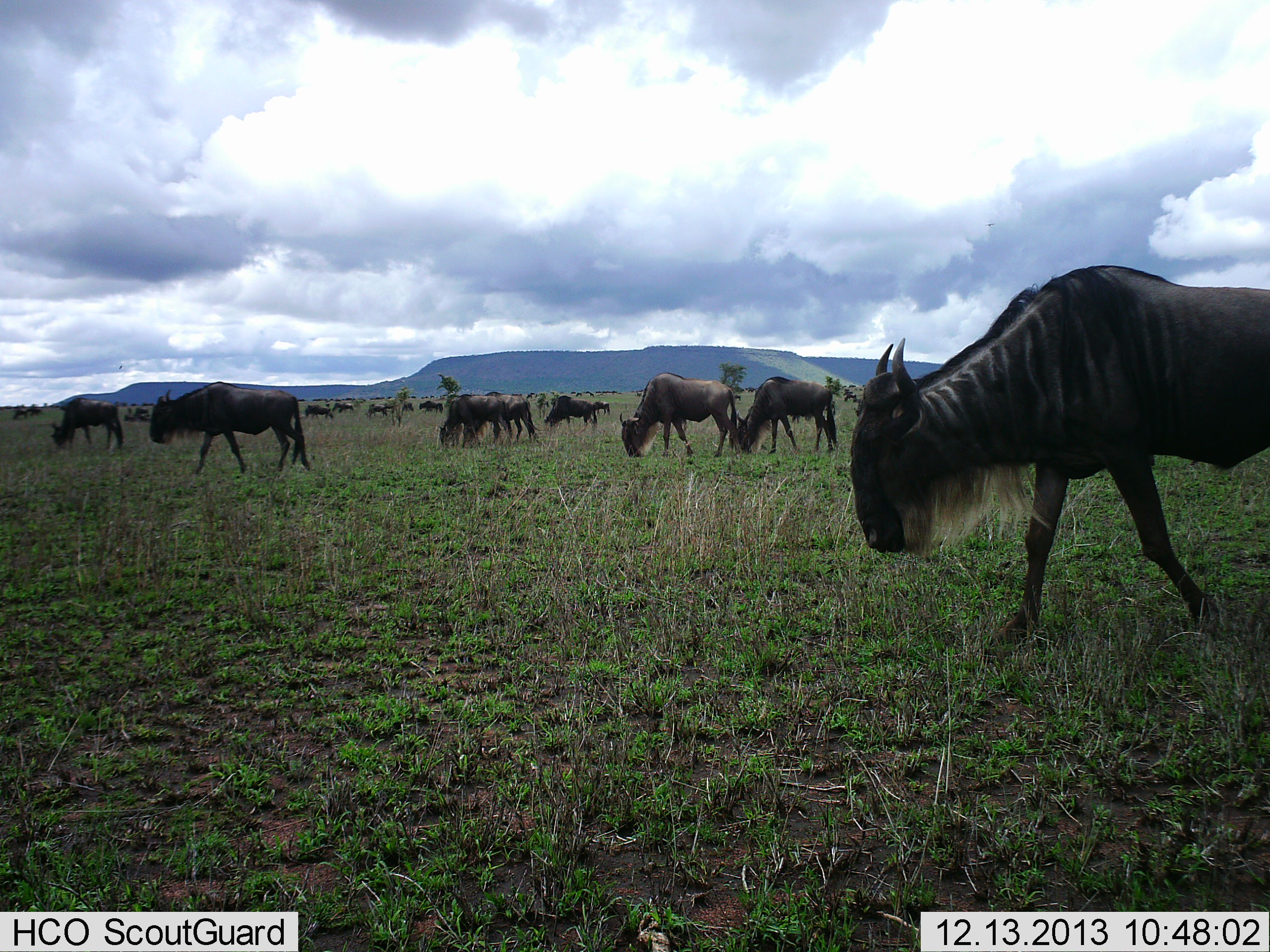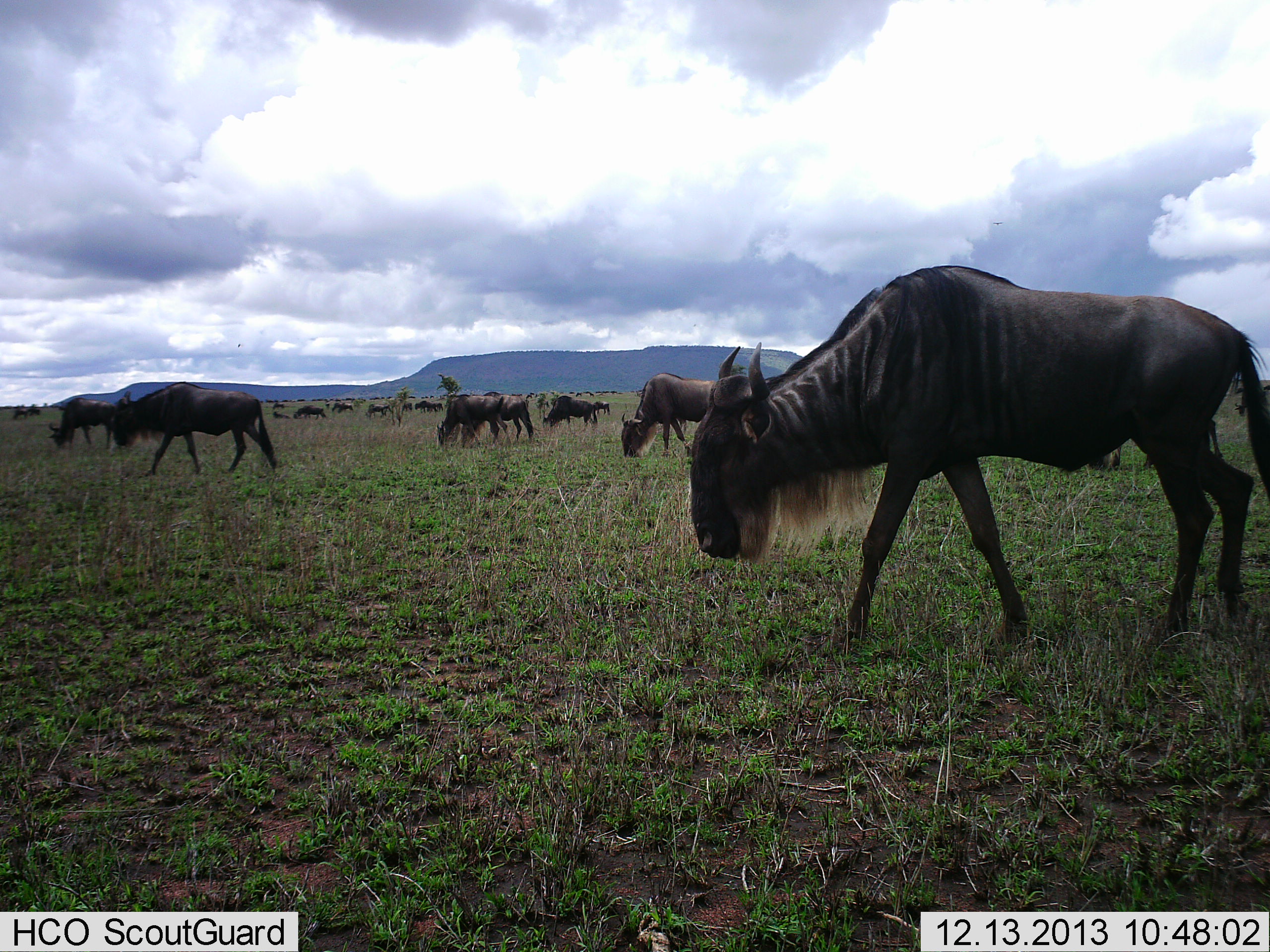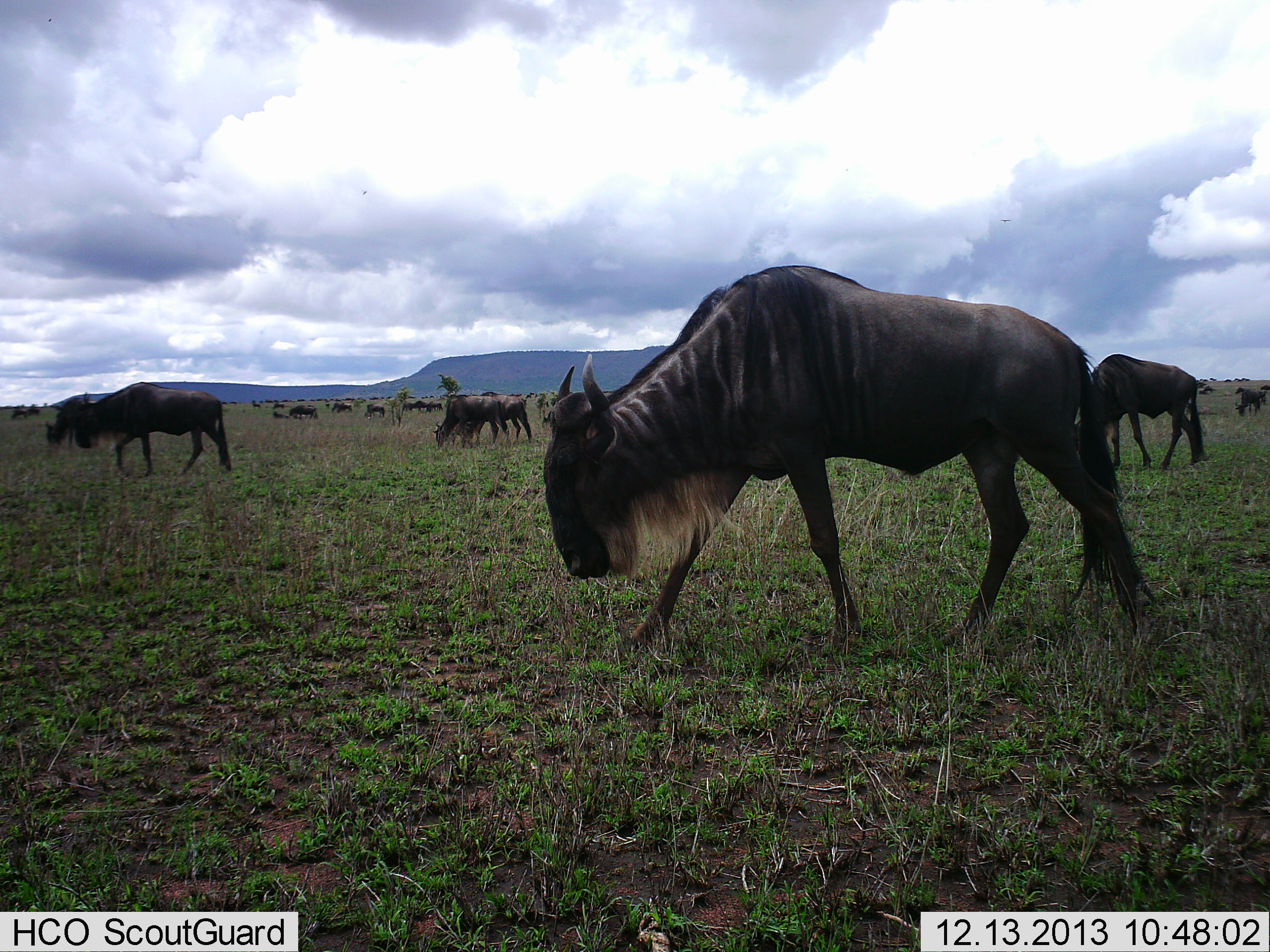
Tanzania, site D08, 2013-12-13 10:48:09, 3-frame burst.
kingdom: Animalia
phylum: Chordata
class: Mammalia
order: Artiodactyla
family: Bovidae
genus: Connochaetes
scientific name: Connochaetes taurinus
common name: blue wildebeest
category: wildebeest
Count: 11-50.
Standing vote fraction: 20%.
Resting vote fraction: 0%.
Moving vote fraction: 90%.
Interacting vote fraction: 0%.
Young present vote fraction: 0%.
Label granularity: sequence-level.